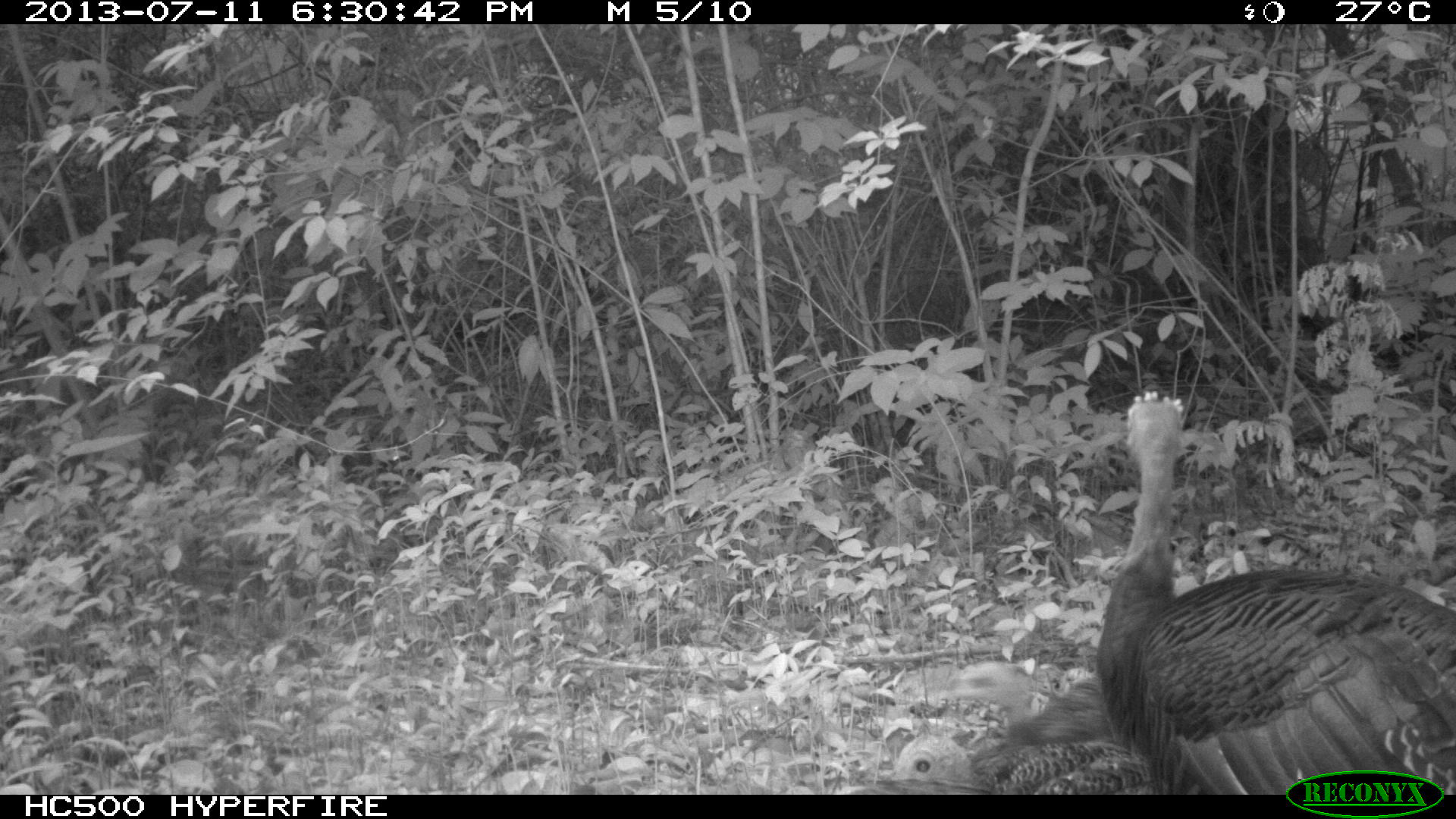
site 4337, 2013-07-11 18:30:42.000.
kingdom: Animalia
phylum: Chordata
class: Aves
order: Galliformes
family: Phasianidae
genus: Meleagris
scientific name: Meleagris ocellata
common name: ocellated turkey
Meleagris ocellata (ocellated turkey), count 4.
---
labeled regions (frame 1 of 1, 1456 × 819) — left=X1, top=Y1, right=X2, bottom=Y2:
meleagris ocellata: left=1096, top=390, right=1456, bottom=790; left=861, top=731, right=1167, bottom=792; left=945, top=660, right=1097, bottom=747